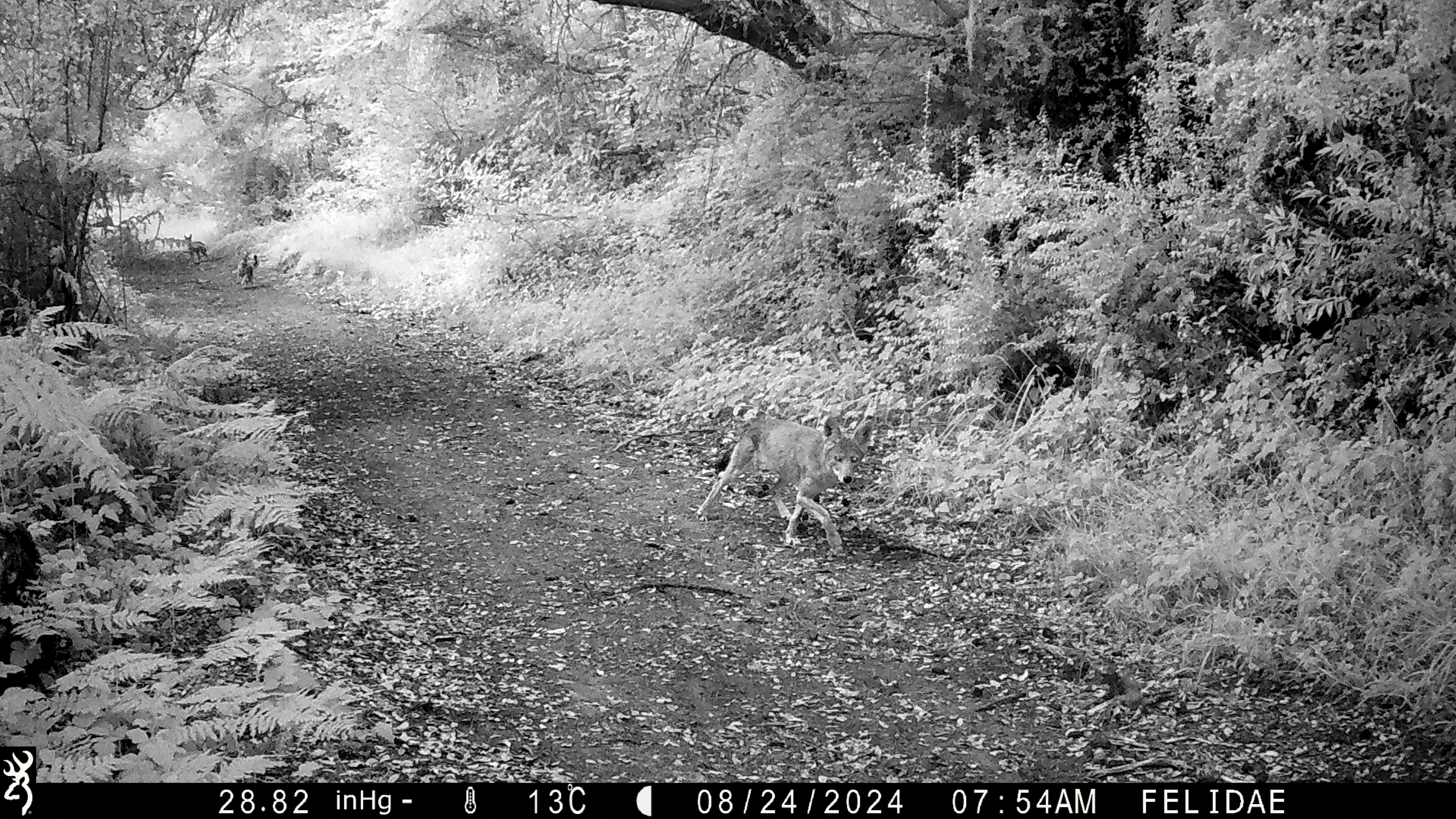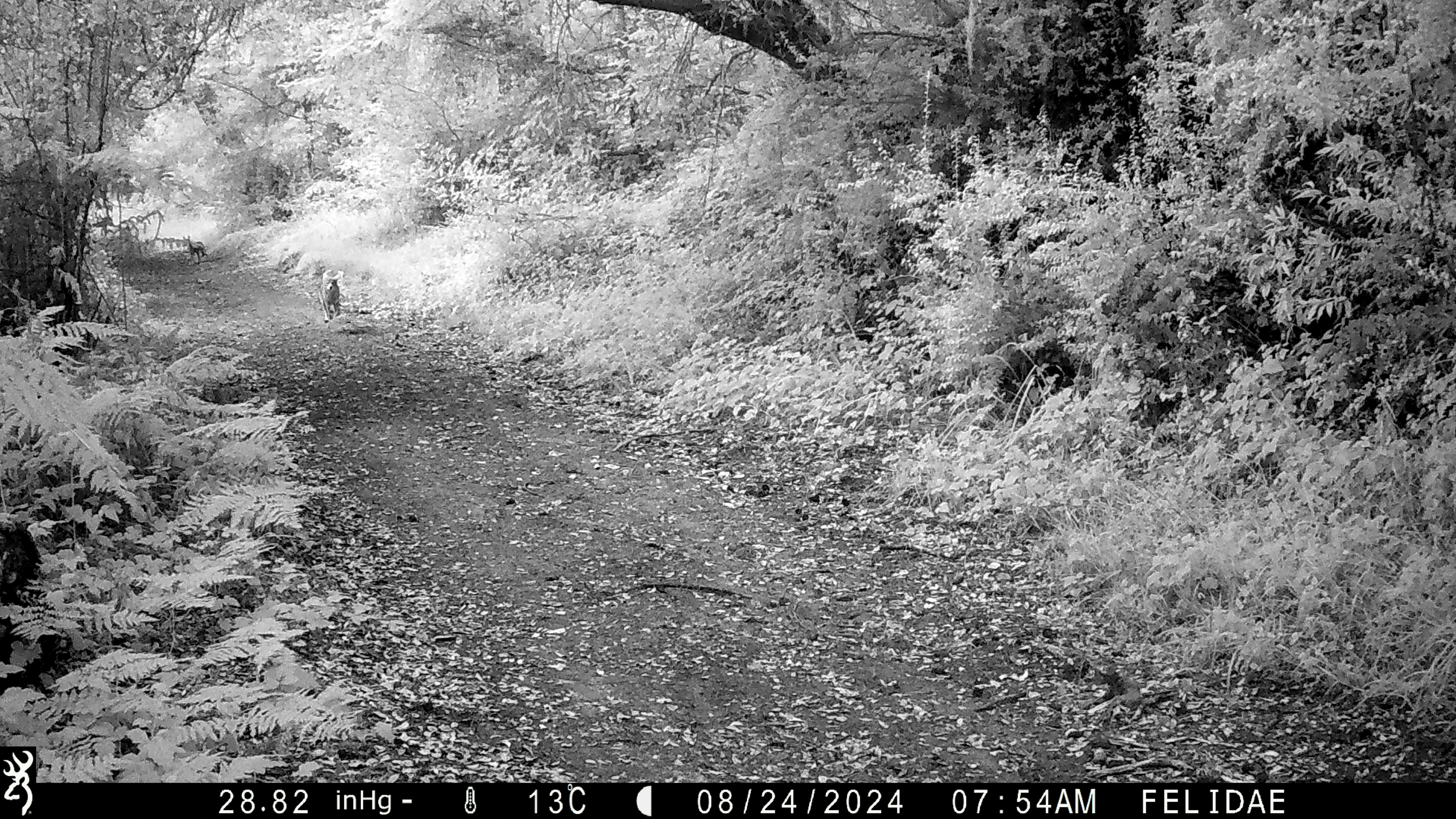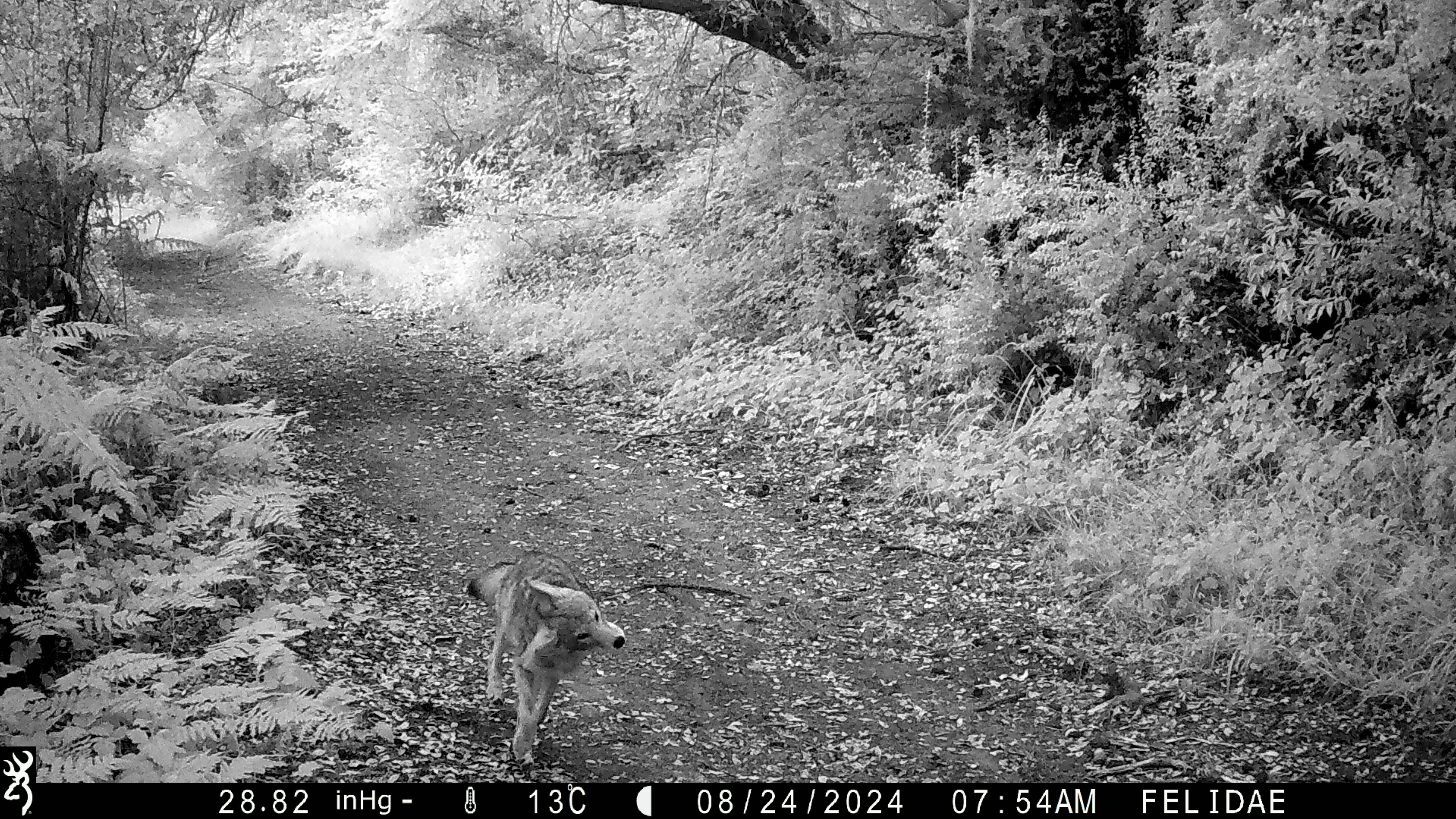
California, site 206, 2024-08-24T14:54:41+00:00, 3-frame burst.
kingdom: Animalia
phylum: Chordata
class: Mammalia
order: Carnivora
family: Canidae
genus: Canis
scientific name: Canis latrans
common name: coyote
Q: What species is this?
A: Coyote (Canis latrans).